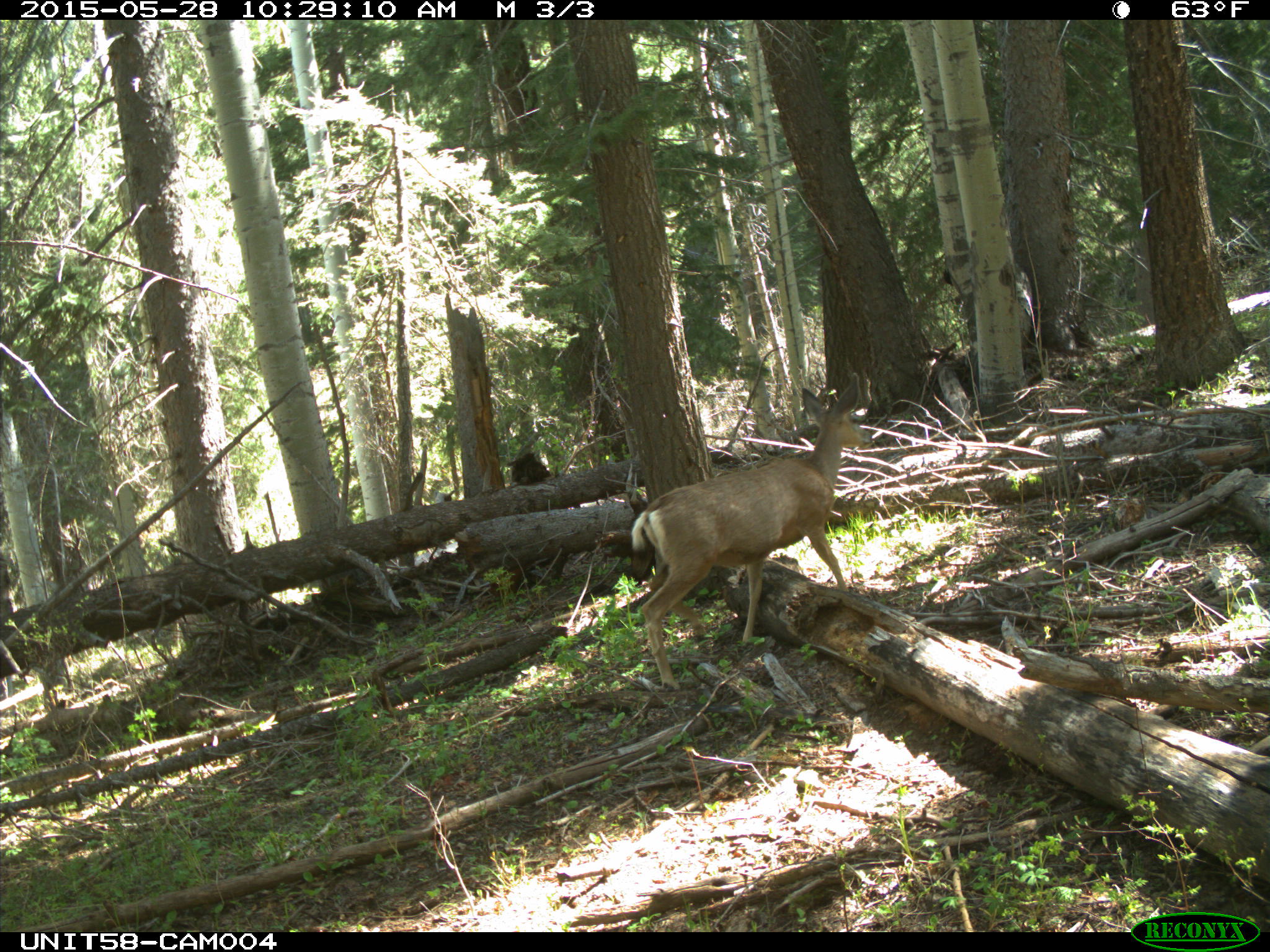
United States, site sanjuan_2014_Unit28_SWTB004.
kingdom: Animalia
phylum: Chordata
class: Mammalia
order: Artiodactyla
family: Cervidae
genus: Odocoileus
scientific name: Odocoileus hemionus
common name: mule deer